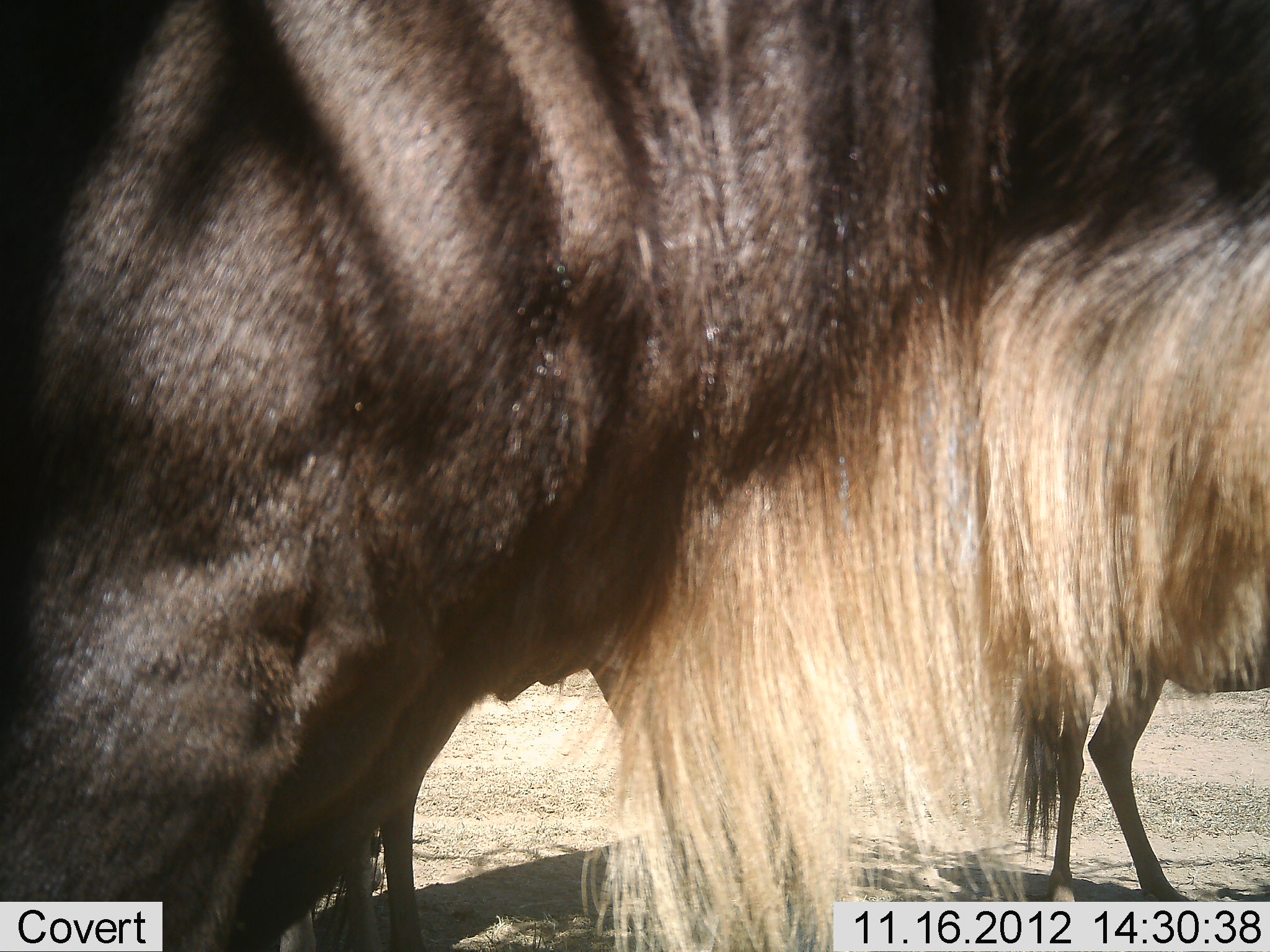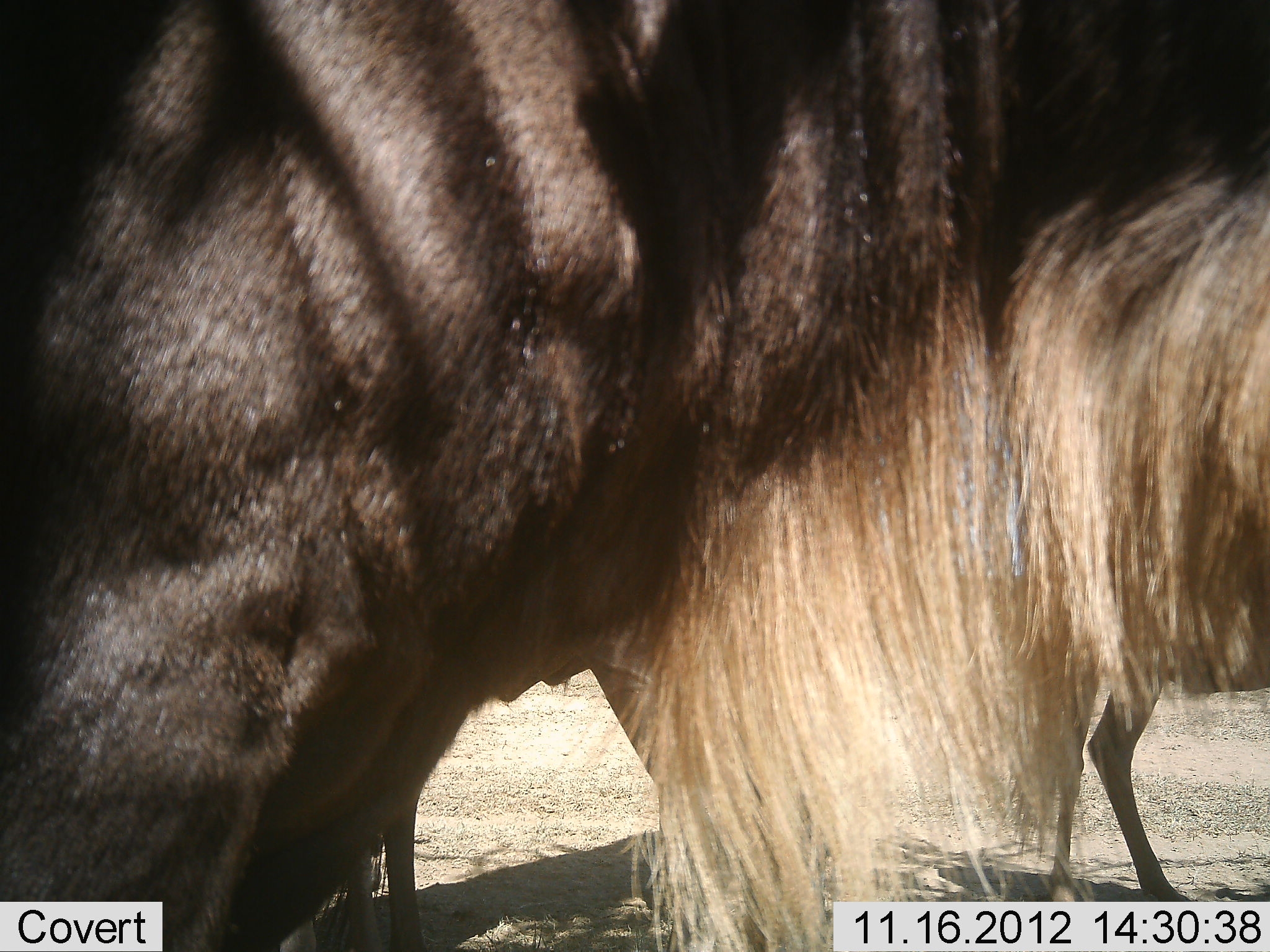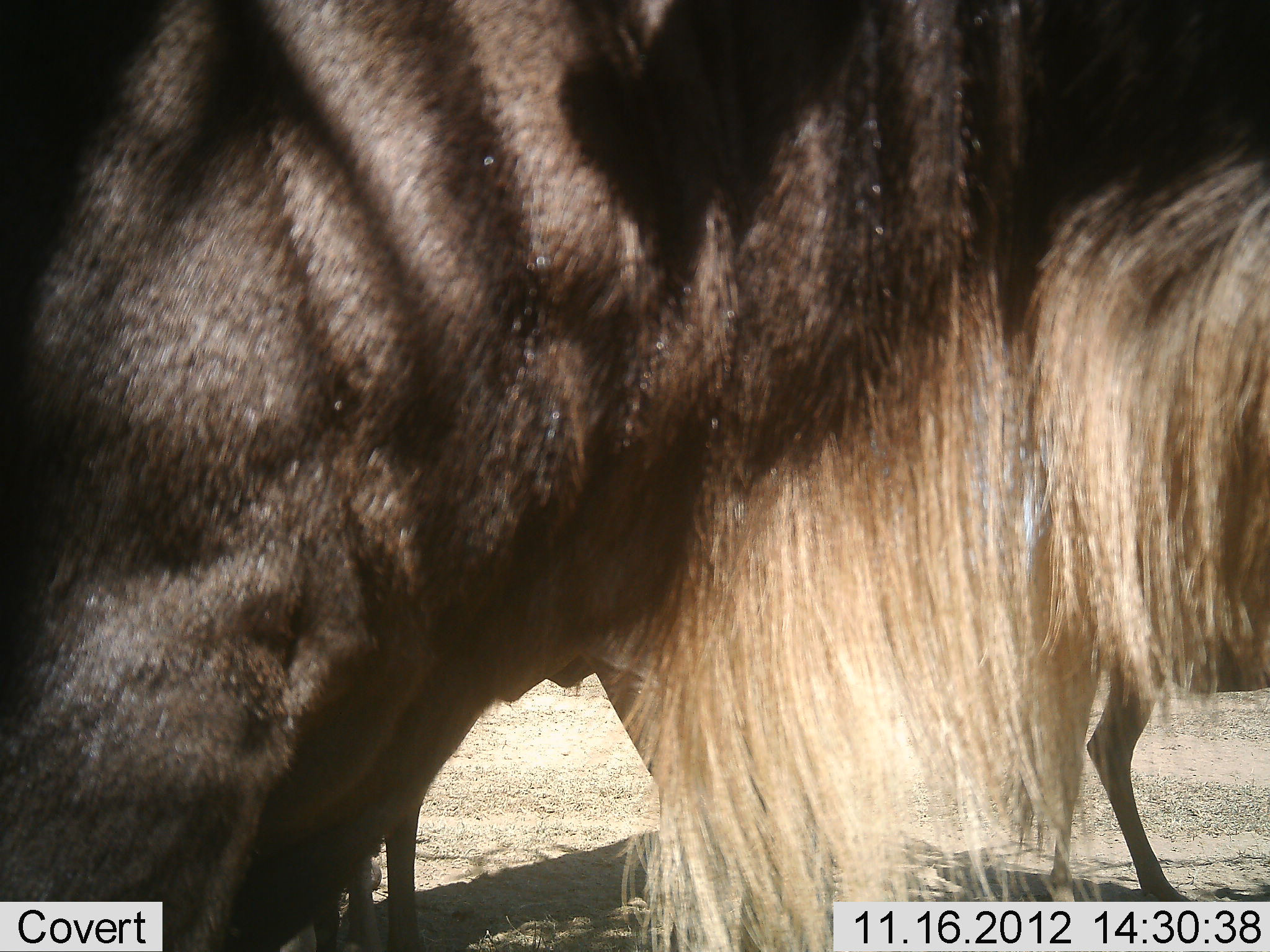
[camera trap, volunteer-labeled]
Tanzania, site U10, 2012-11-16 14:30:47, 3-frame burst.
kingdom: Animalia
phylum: Chordata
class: Mammalia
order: Artiodactyla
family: Bovidae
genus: Connochaetes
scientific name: Connochaetes taurinus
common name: blue wildebeest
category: wildebeest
Wildebeest (blue wildebeest) (Connochaetes taurinus), count 3. Behavior (volunteer vote fractions): standing 90%, resting 10%, moving 10%, interacting 0%. Young present (vote fraction): 10%. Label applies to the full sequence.